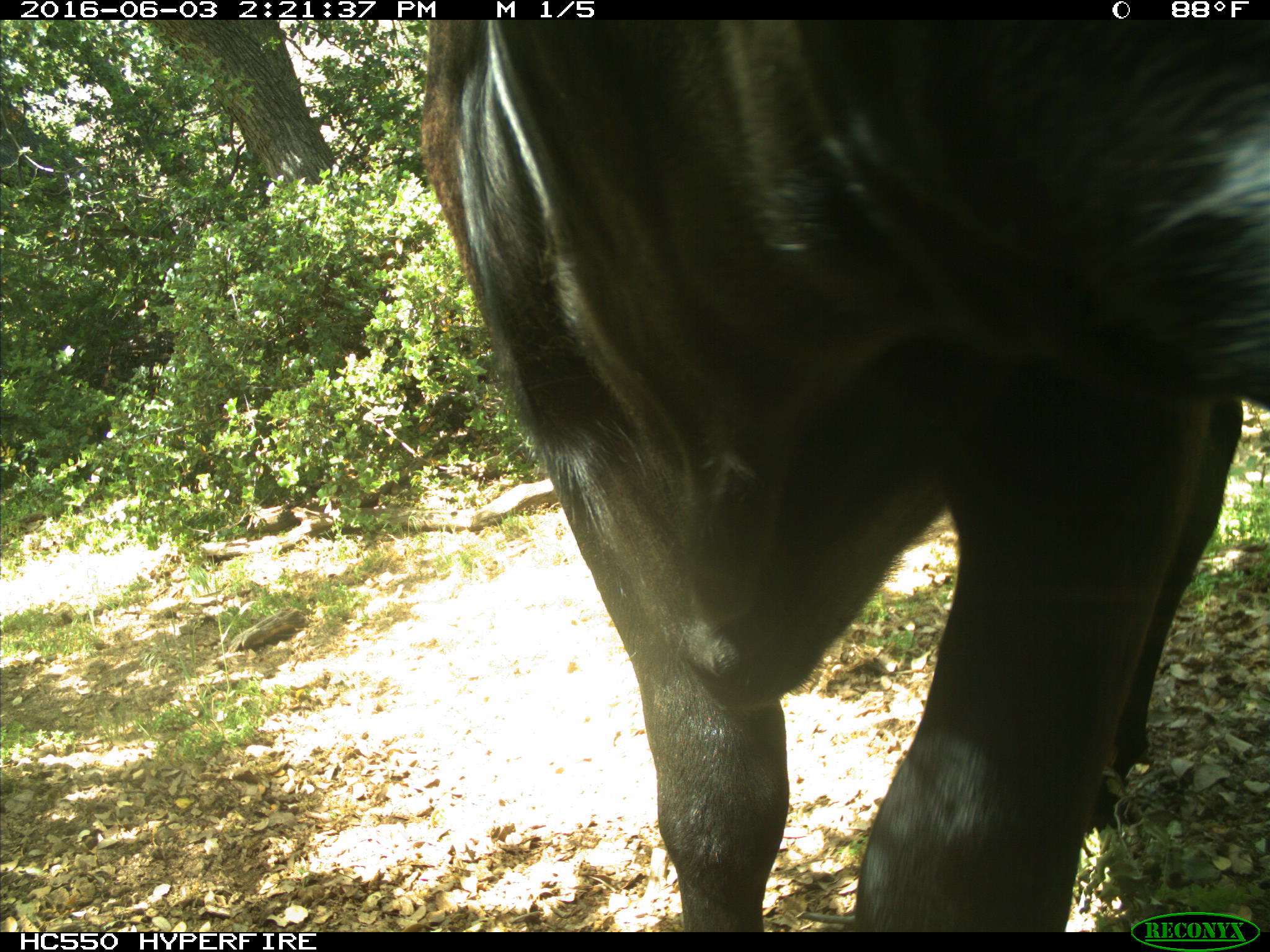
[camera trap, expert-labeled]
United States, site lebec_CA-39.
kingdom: Animalia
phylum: Chordata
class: Mammalia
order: Artiodactyla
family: Bovidae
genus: Bos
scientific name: Bos taurus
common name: domestic cow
Bos taurus (domestic cow).